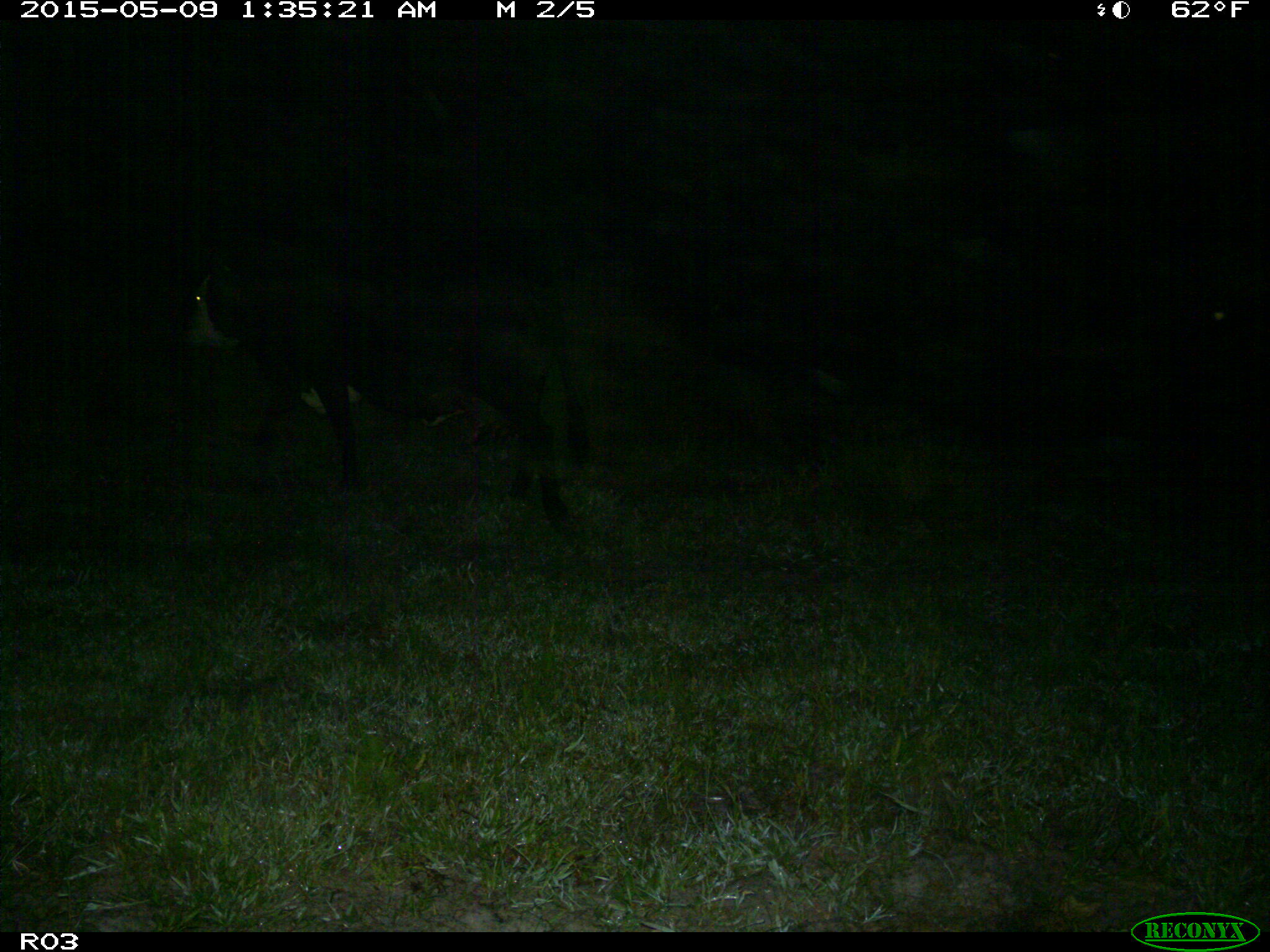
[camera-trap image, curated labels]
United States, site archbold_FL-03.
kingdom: Animalia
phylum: Chordata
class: Mammalia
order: Artiodactyla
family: Bovidae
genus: Bos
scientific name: Bos taurus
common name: domestic cow